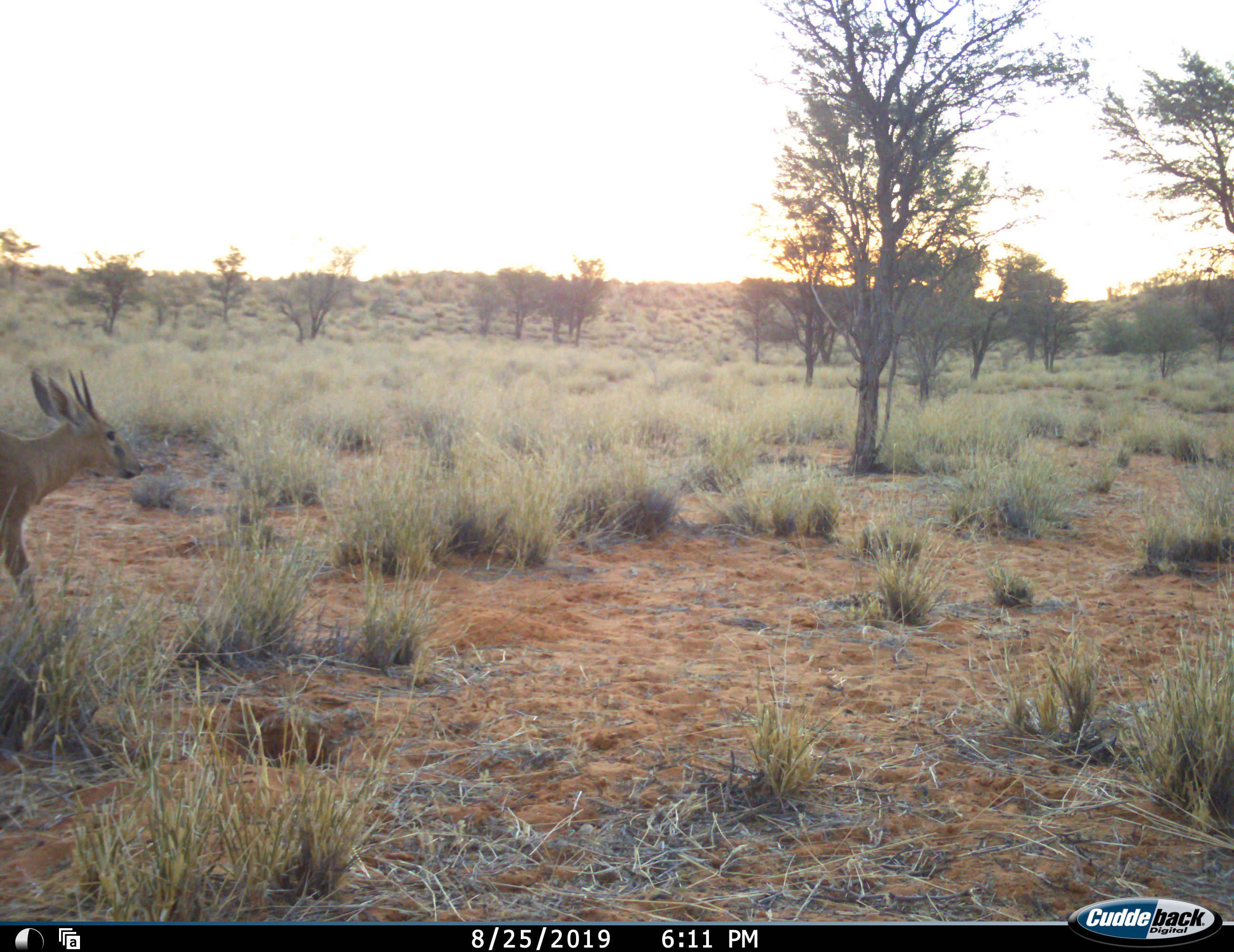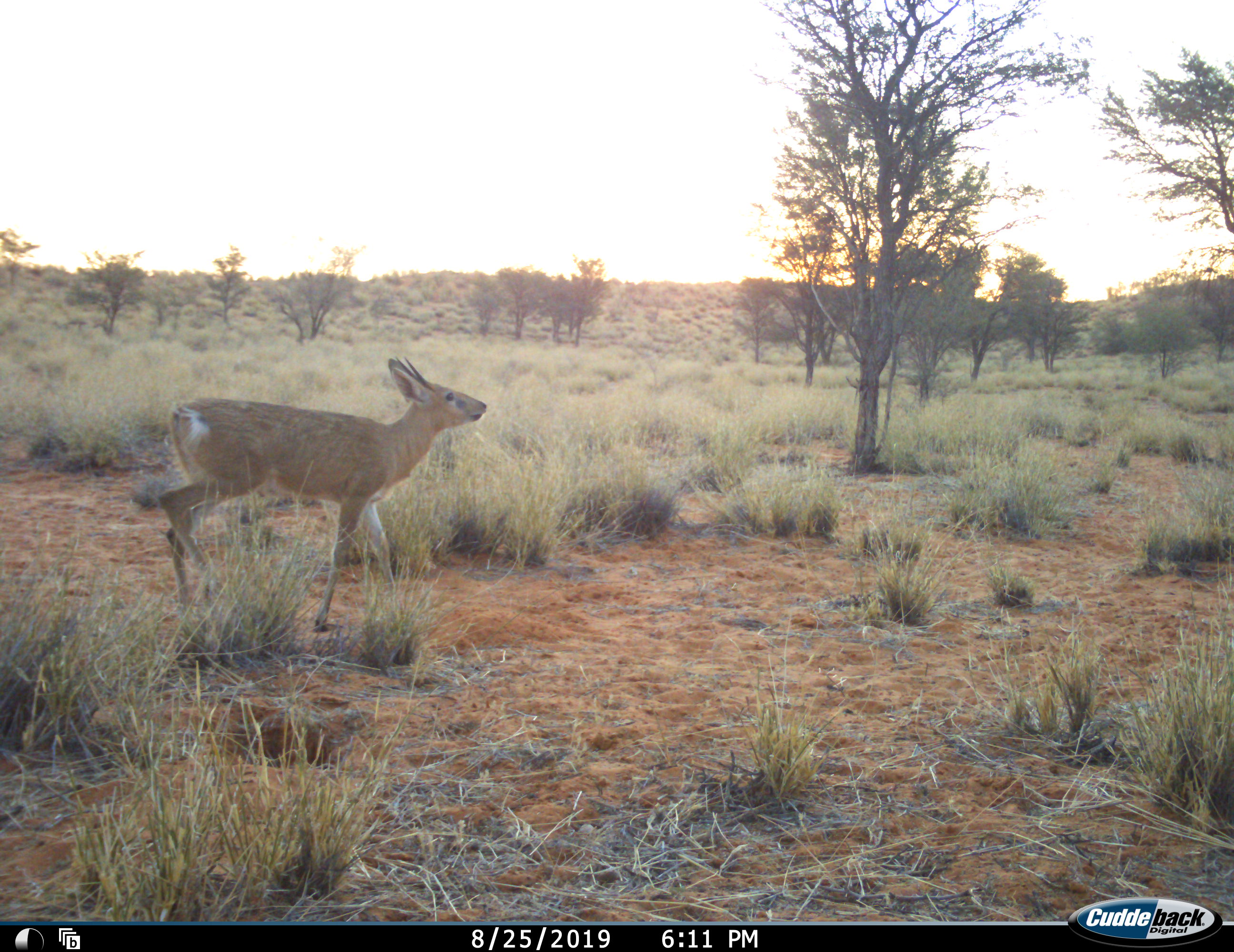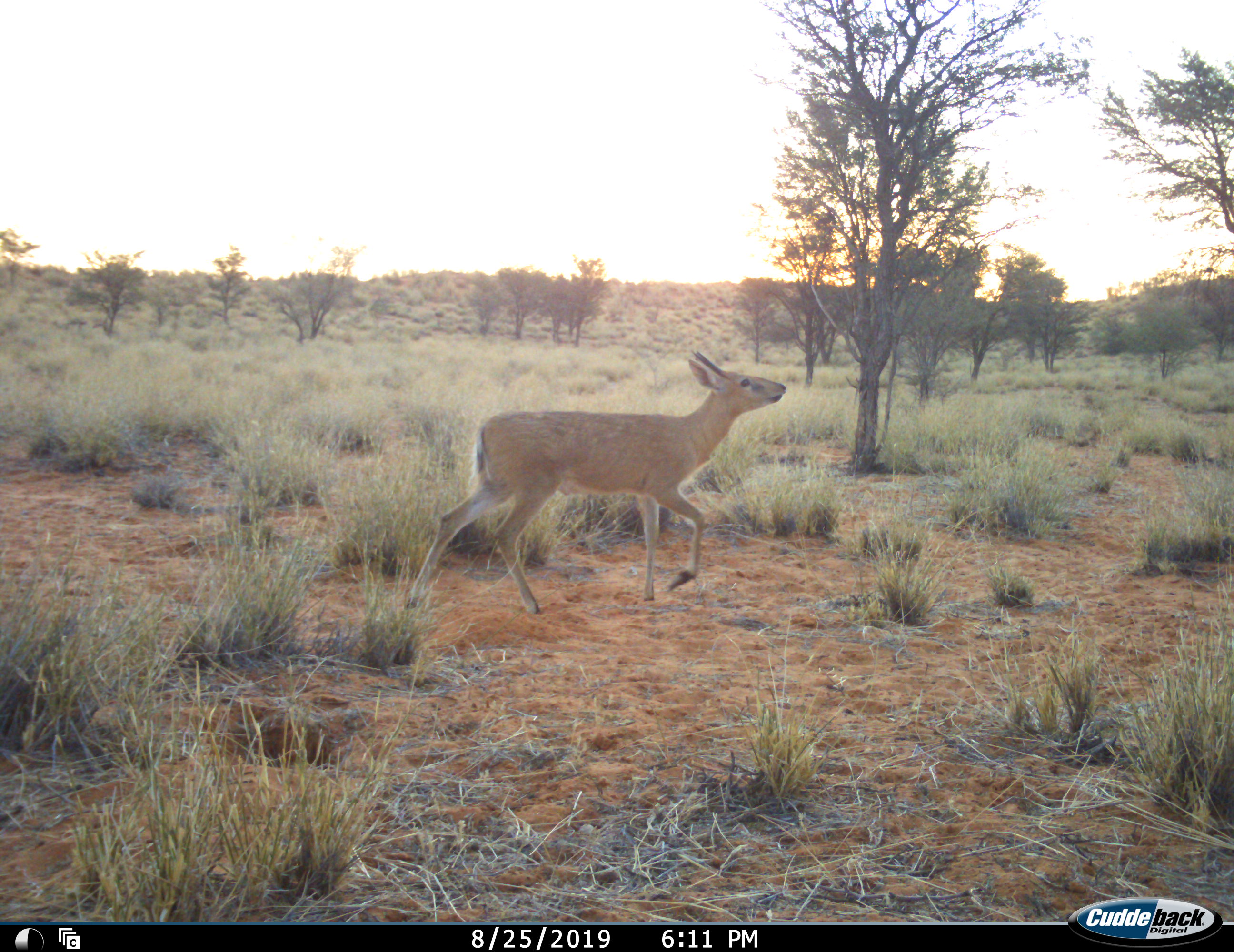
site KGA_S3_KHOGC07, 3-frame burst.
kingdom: Animalia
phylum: Chordata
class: Mammalia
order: Artiodactyla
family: Bovidae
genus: Sylvicapra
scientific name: Sylvicapra grimmia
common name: common duiker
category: duikercommongrey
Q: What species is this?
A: Duikercommongrey (common duiker) (Sylvicapra grimmia).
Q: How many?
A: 1.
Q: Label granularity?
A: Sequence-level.